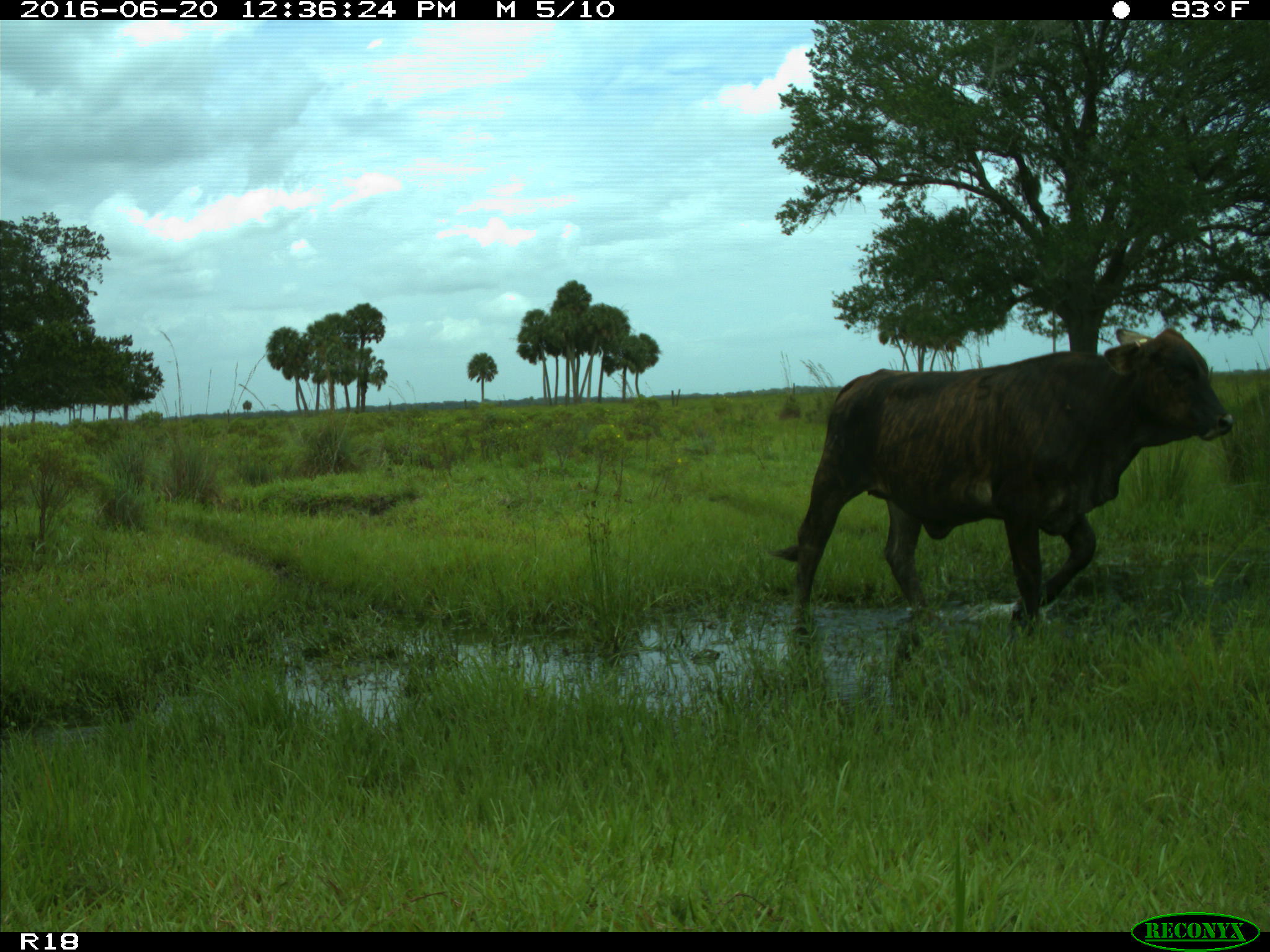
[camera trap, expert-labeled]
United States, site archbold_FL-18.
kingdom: Animalia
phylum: Chordata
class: Mammalia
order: Artiodactyla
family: Bovidae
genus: Bos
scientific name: Bos taurus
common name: domestic cow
Bos taurus (domestic cow).